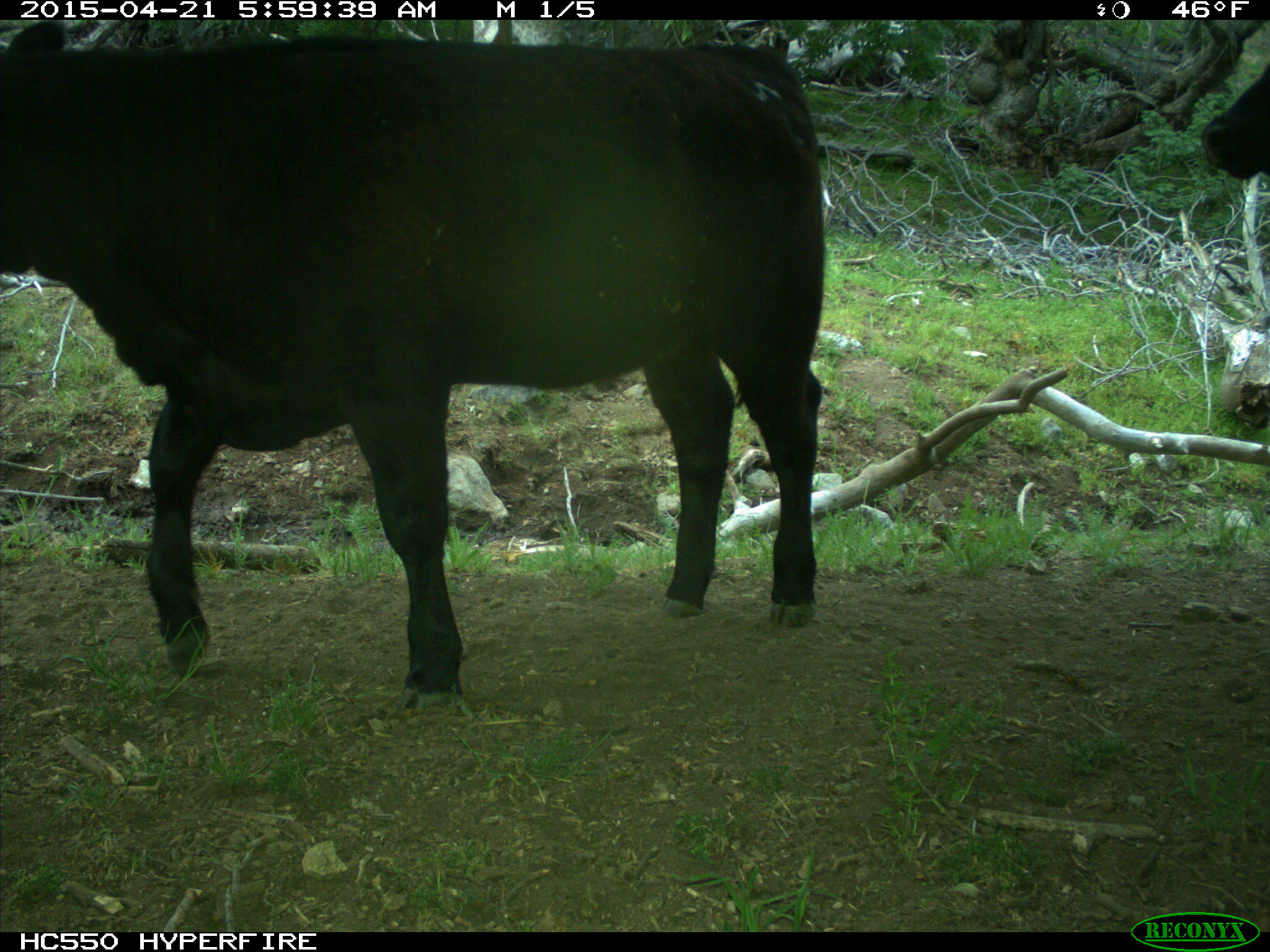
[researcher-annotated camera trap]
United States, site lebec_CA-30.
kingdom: Animalia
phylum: Chordata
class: Mammalia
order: Artiodactyla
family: Bovidae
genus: Bos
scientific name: Bos taurus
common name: domestic cow